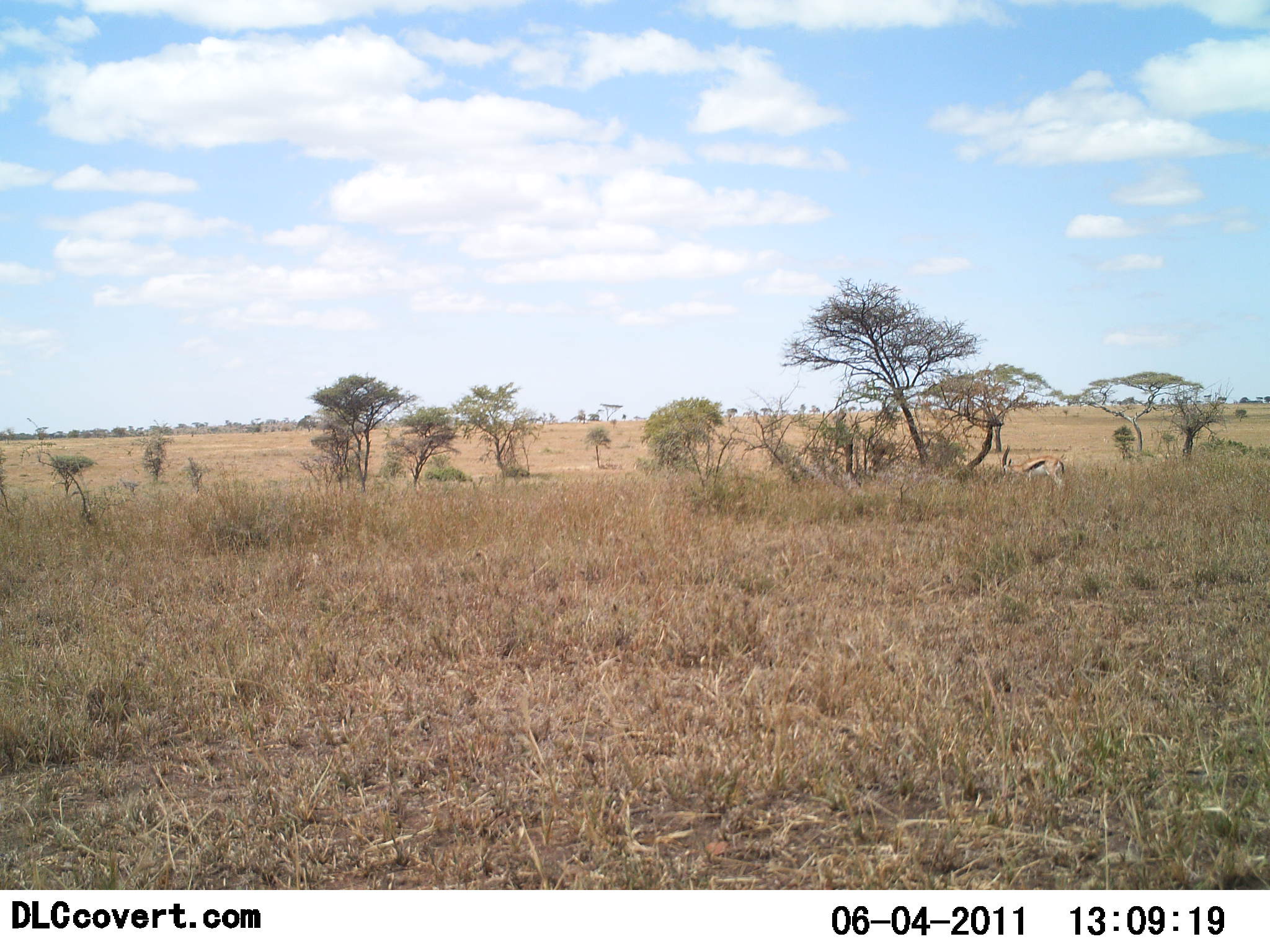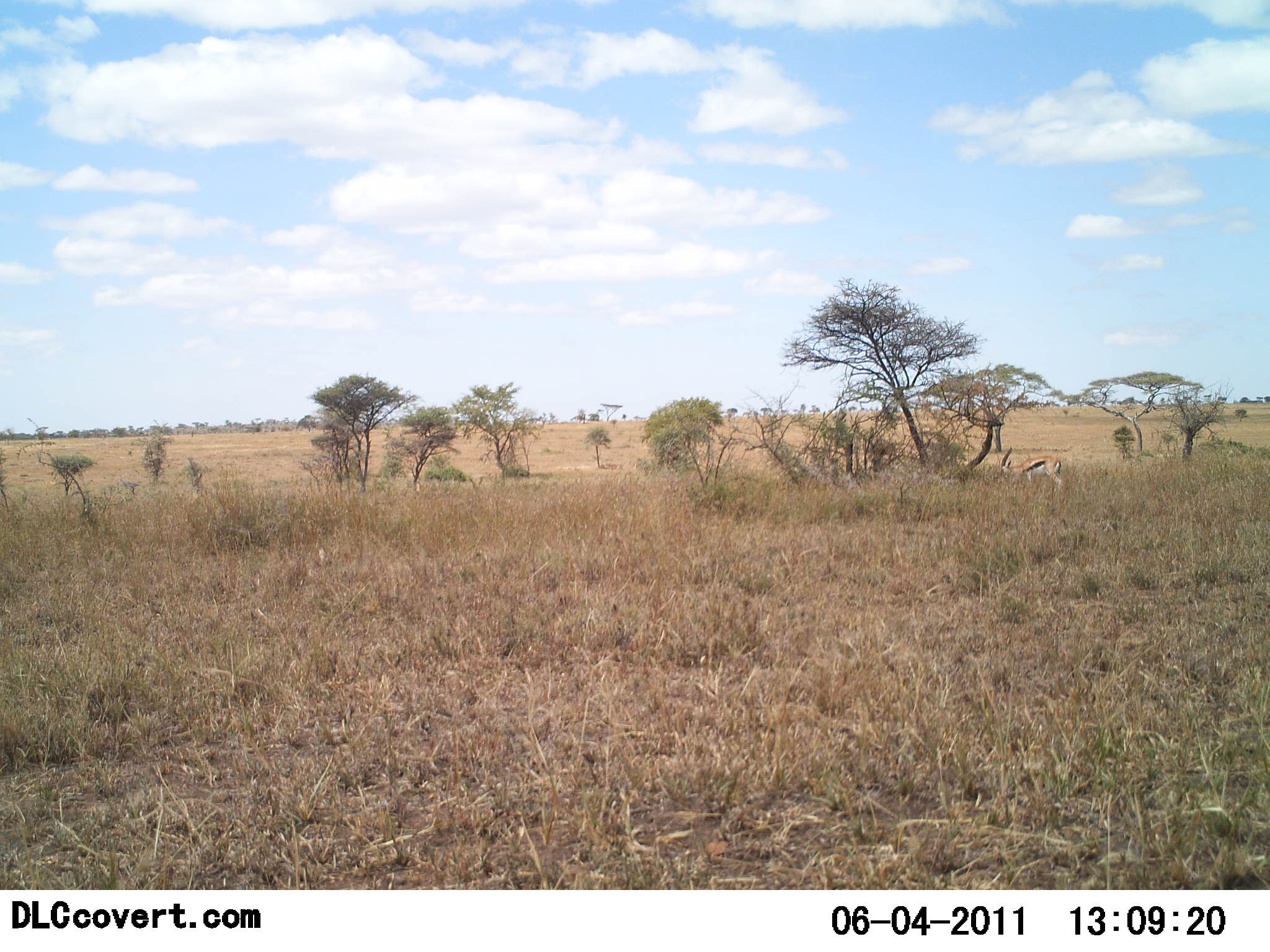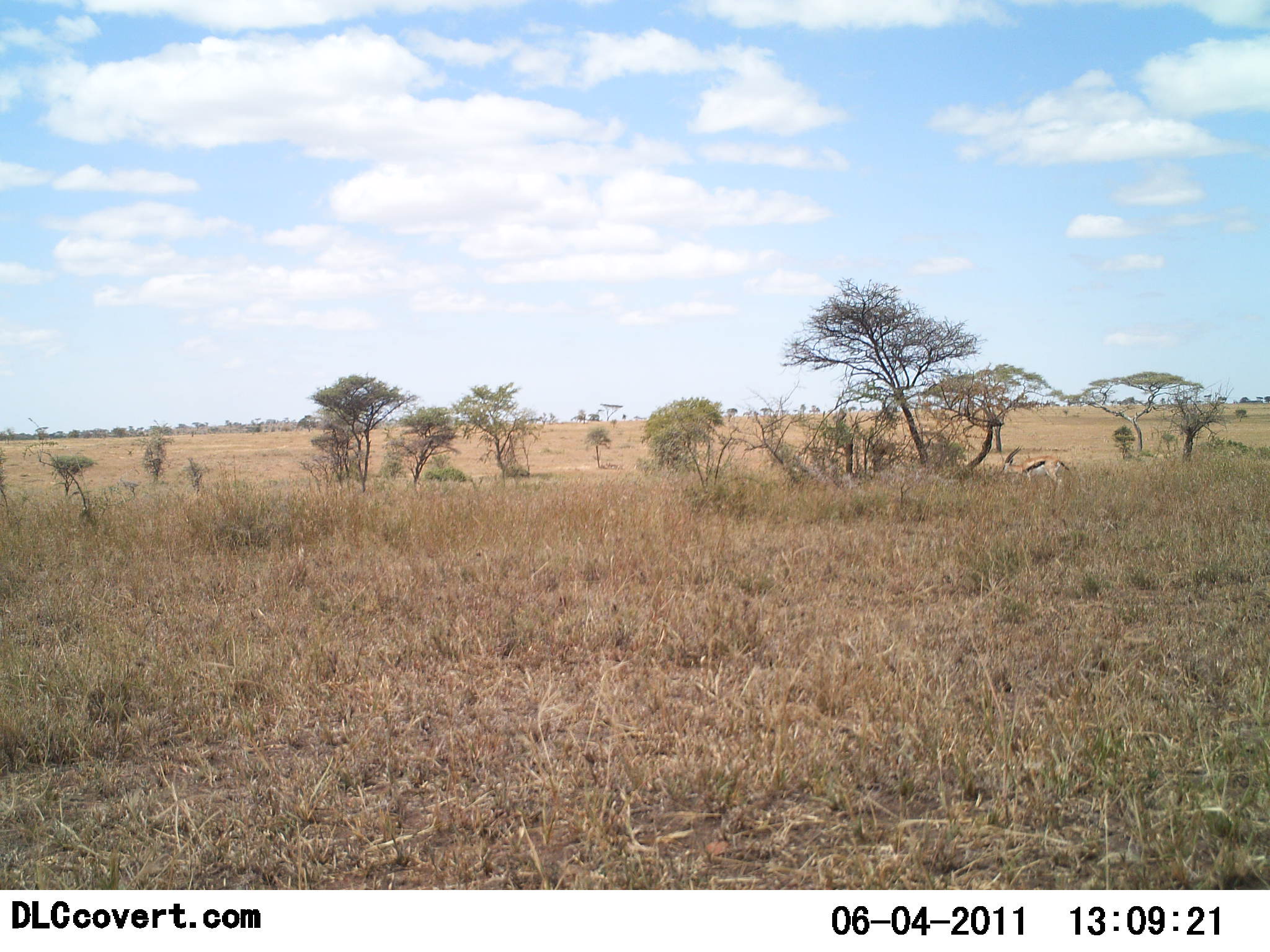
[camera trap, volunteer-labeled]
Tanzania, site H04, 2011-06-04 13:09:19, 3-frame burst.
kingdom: Animalia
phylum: Chordata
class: Mammalia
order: Artiodactyla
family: Bovidae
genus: Eudorcas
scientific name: Eudorcas thomsonii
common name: thomson's gazelle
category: gazellethomsons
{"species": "gazellethomsons (thomson's gazelle) (Eudorcas thomsonii)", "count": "1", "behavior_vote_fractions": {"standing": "50%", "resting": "0%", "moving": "0%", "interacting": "0%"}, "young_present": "0%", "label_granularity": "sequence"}